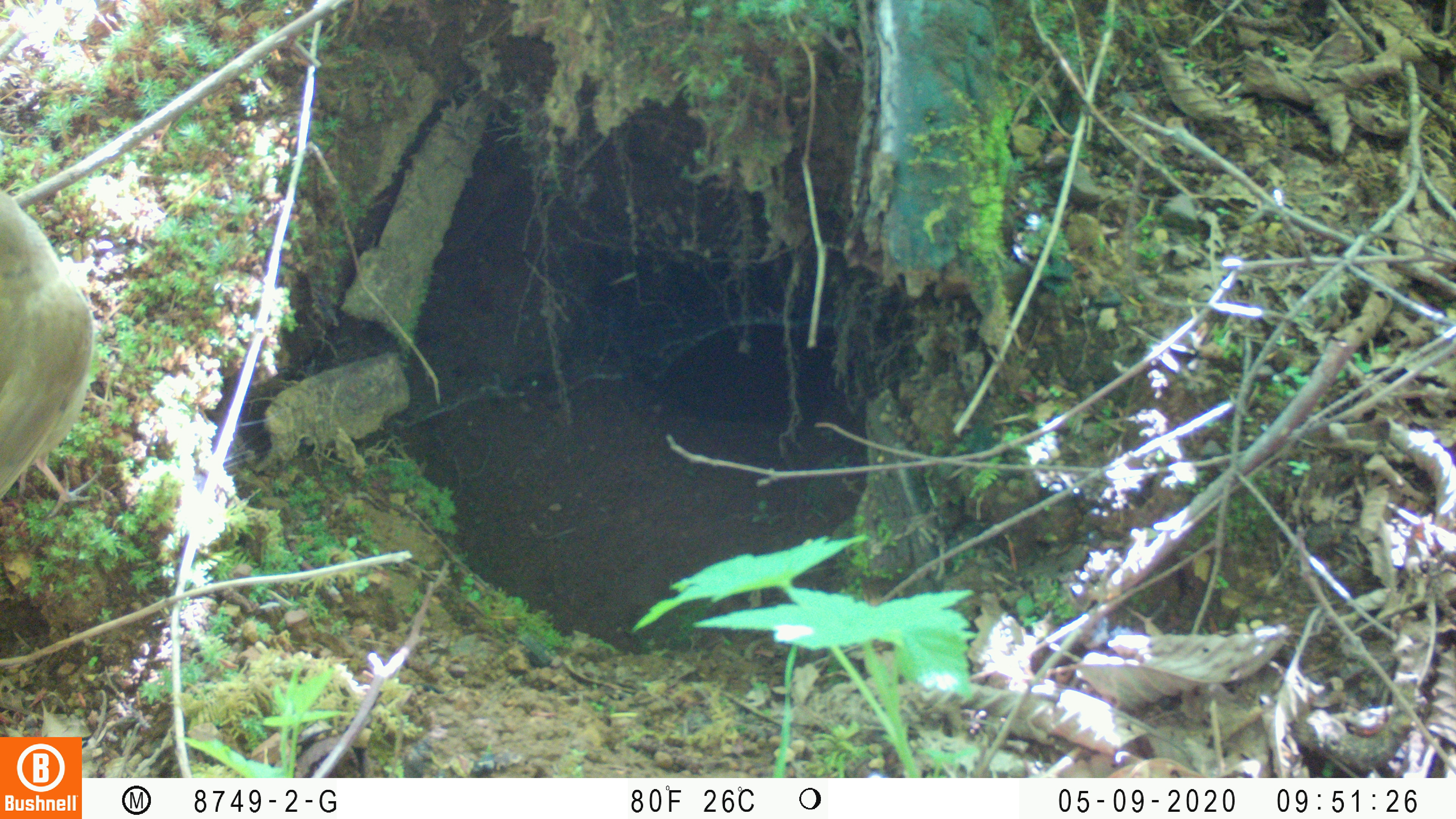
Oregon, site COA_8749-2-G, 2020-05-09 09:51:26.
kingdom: Animalia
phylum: Chordata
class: Aves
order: Passeriformes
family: Turdidae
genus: Catharus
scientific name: Catharus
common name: brown thrushes and nightingale-thrushes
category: catharus species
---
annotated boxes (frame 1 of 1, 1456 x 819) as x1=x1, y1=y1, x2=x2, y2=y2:
catharus species: x1=2, y1=185, x2=90, y2=504